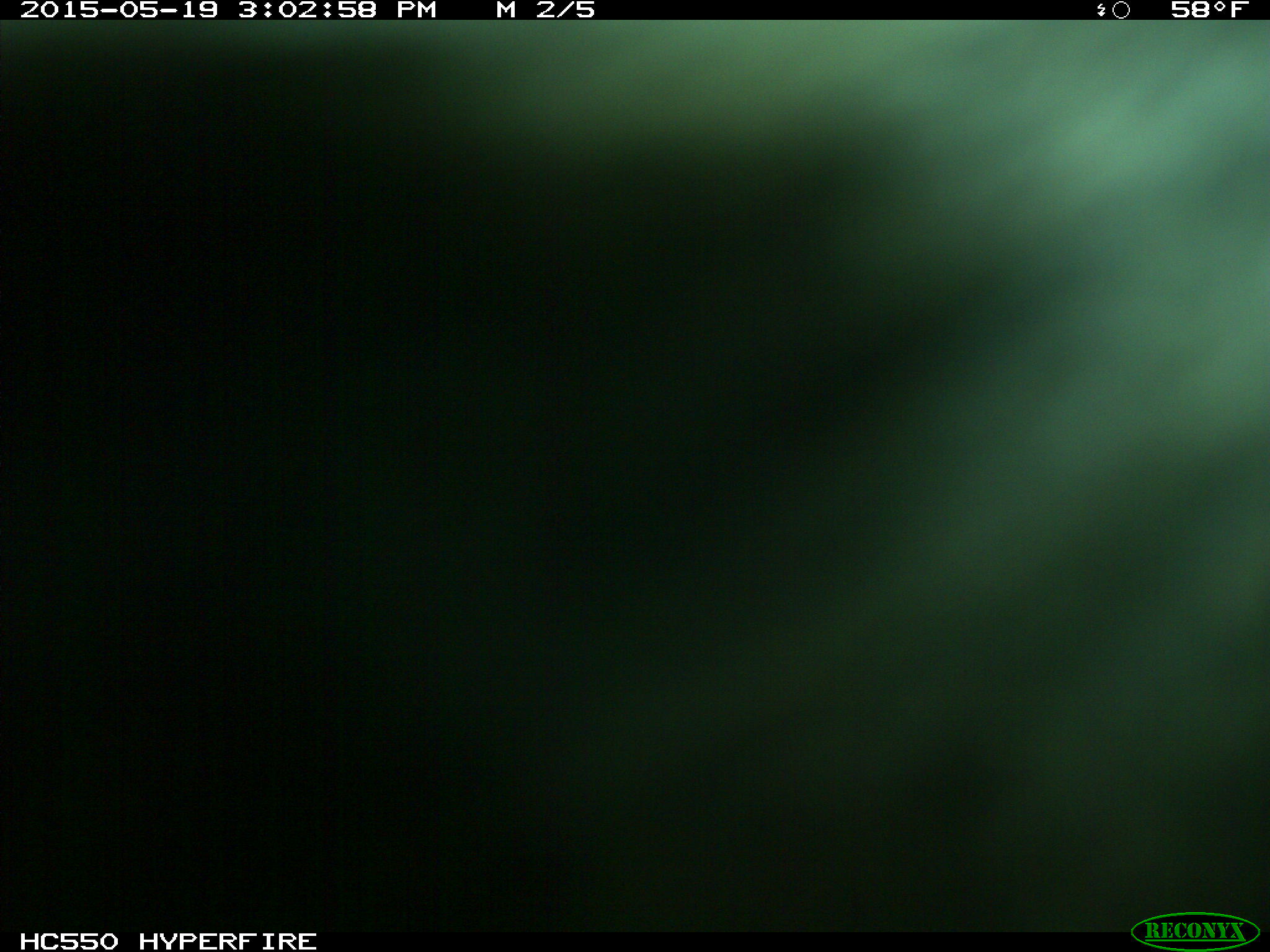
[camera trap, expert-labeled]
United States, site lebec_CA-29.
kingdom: Animalia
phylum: Chordata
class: Mammalia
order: Artiodactyla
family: Bovidae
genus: Bos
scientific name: Bos taurus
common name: domestic cow